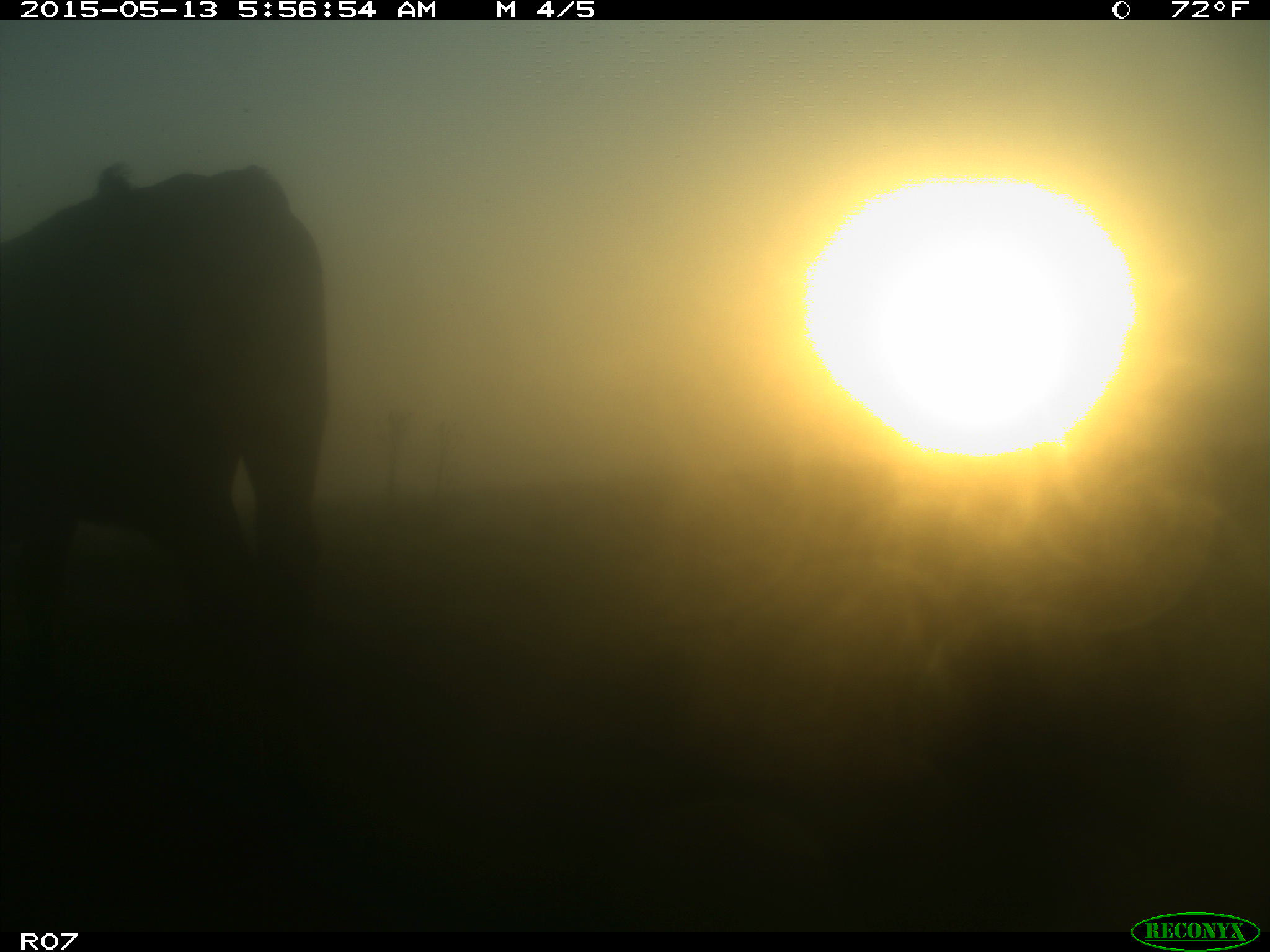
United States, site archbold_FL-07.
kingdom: Animalia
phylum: Chordata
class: Mammalia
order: Artiodactyla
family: Bovidae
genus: Bos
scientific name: Bos taurus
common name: domestic cow